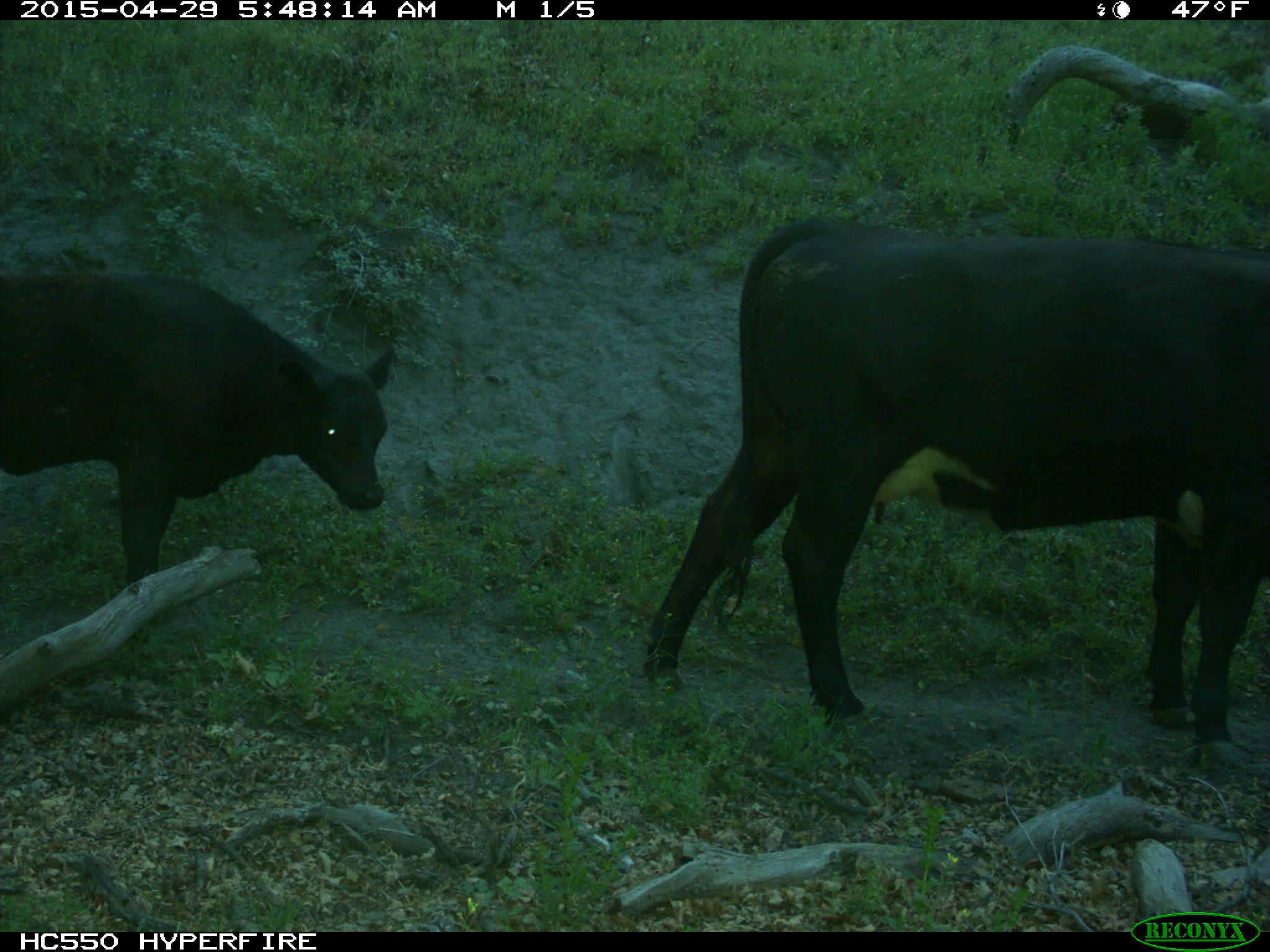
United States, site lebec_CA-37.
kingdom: Animalia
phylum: Chordata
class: Mammalia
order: Artiodactyla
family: Bovidae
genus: Bos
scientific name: Bos taurus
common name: domestic cow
Bos taurus (domestic cow).